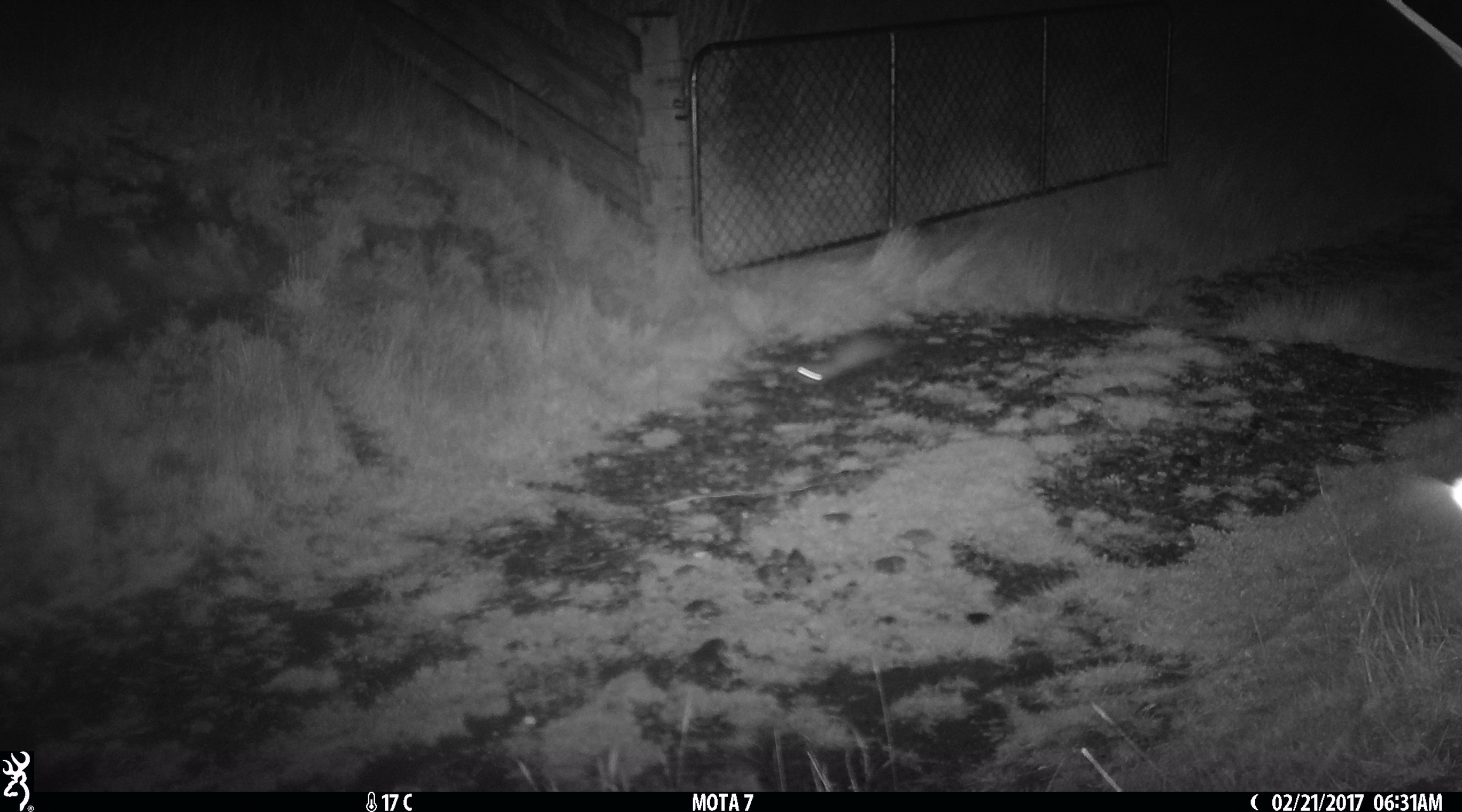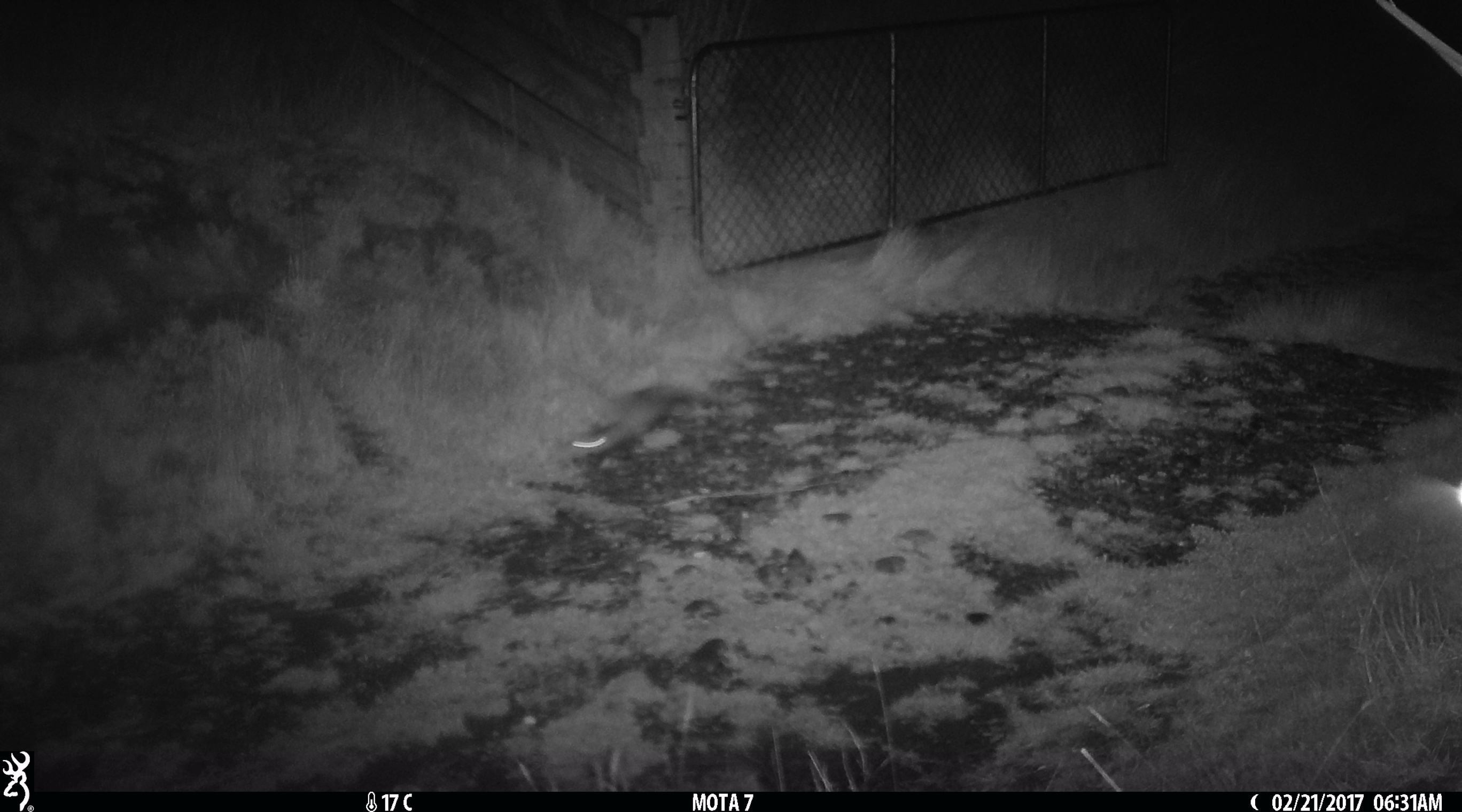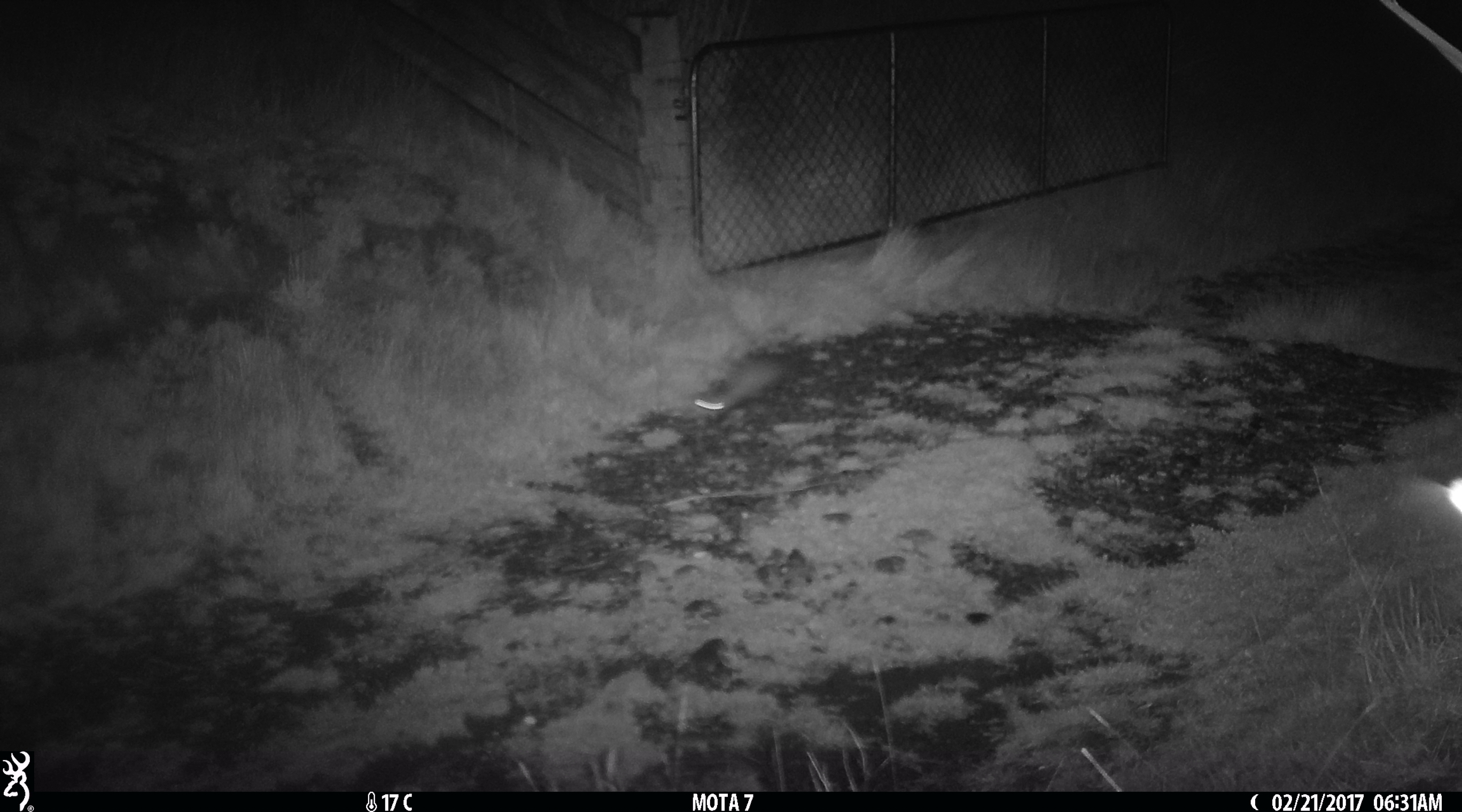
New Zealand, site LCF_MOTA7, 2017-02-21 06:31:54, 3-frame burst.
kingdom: Animalia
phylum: Chordata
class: Mammalia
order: Carnivora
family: Mustelidae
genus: Mustela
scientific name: Mustela furo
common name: ferret